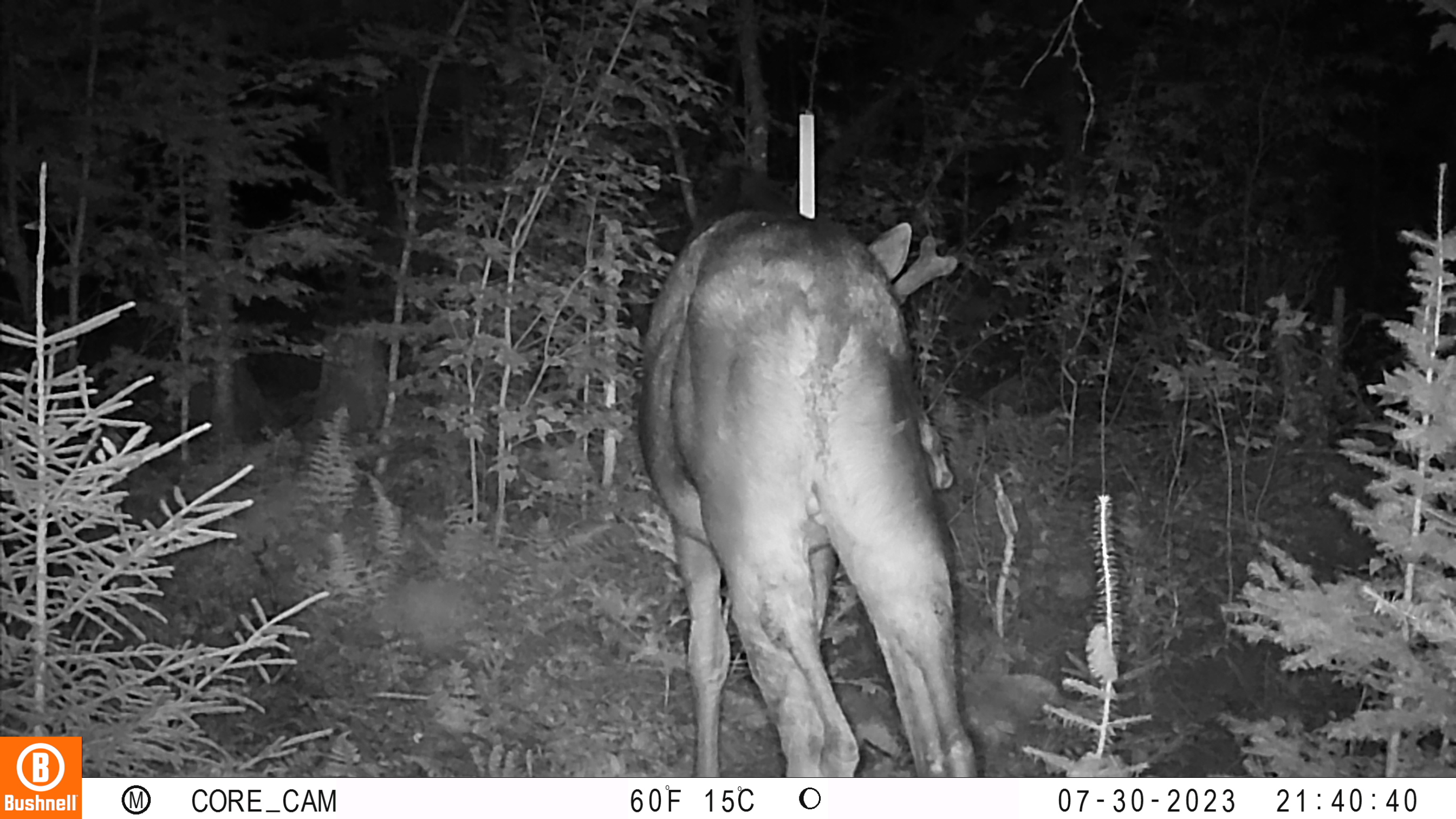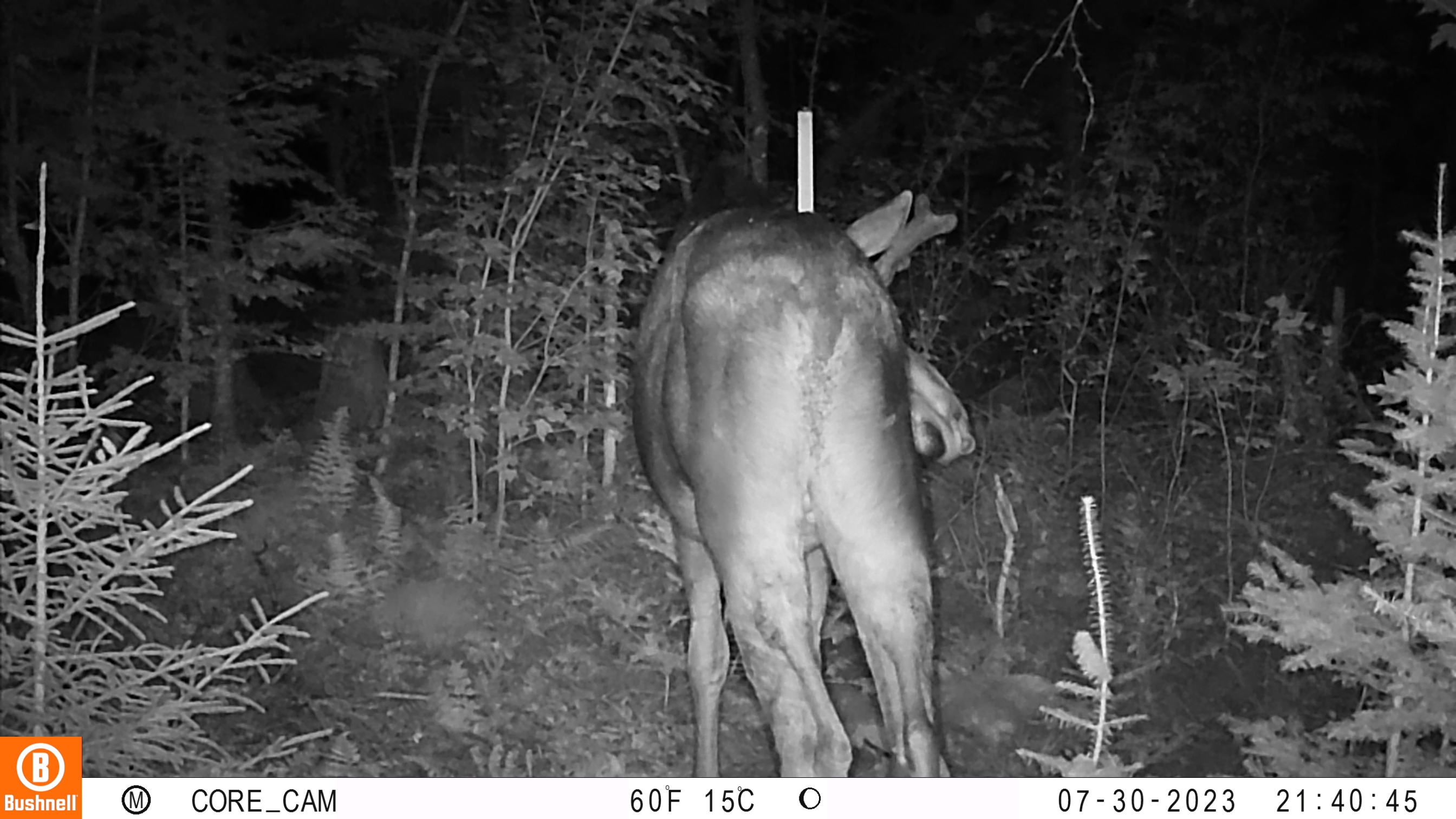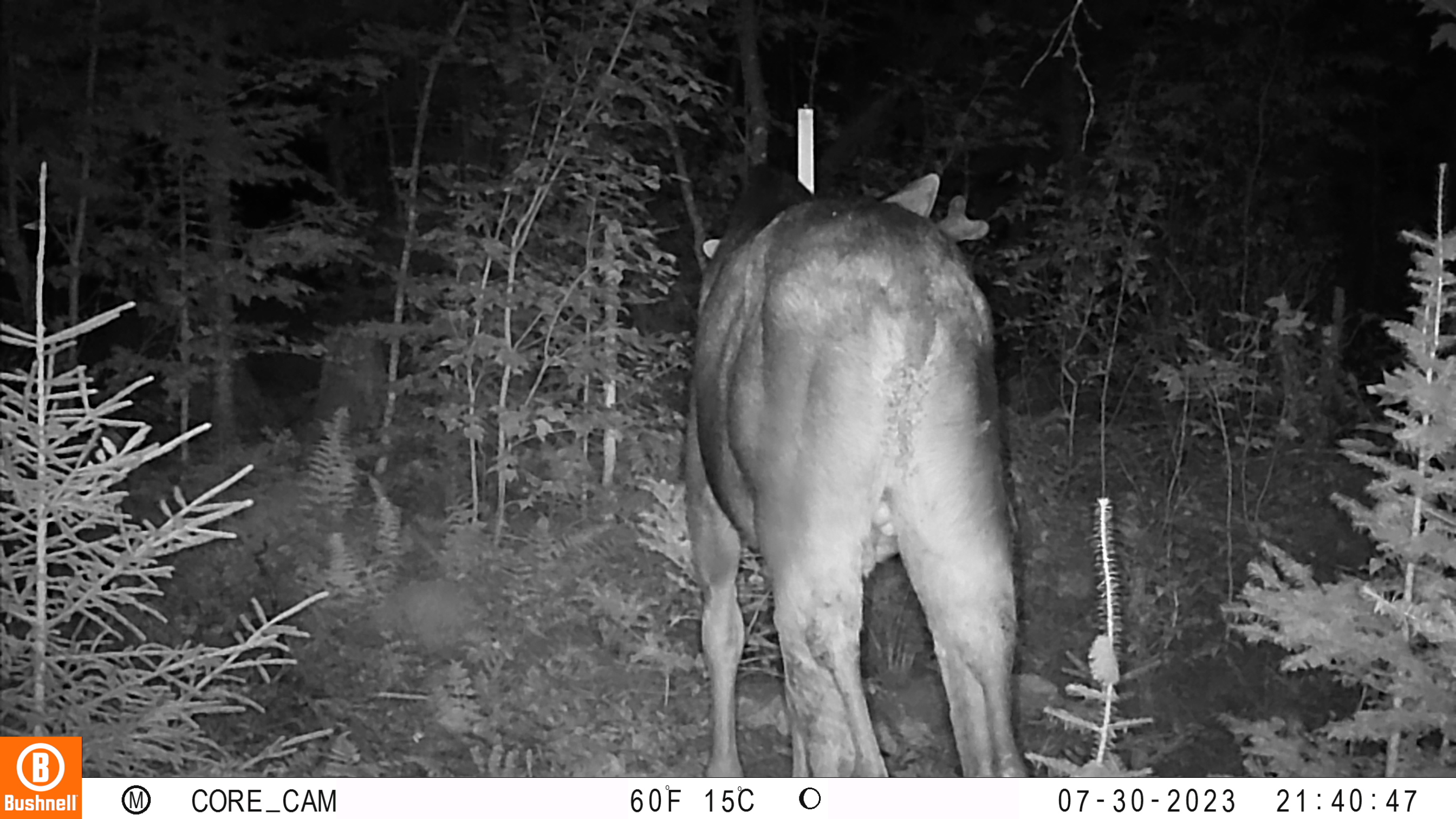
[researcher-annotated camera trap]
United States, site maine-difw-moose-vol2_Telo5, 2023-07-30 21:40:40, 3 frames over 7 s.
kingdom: Animalia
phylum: Chordata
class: Mammalia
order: Artiodactyla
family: Cervidae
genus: Odocoileus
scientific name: Odocoileus virginianus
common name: white-tailed deer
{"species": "white-tailed deer (Odocoileus virginianus)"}